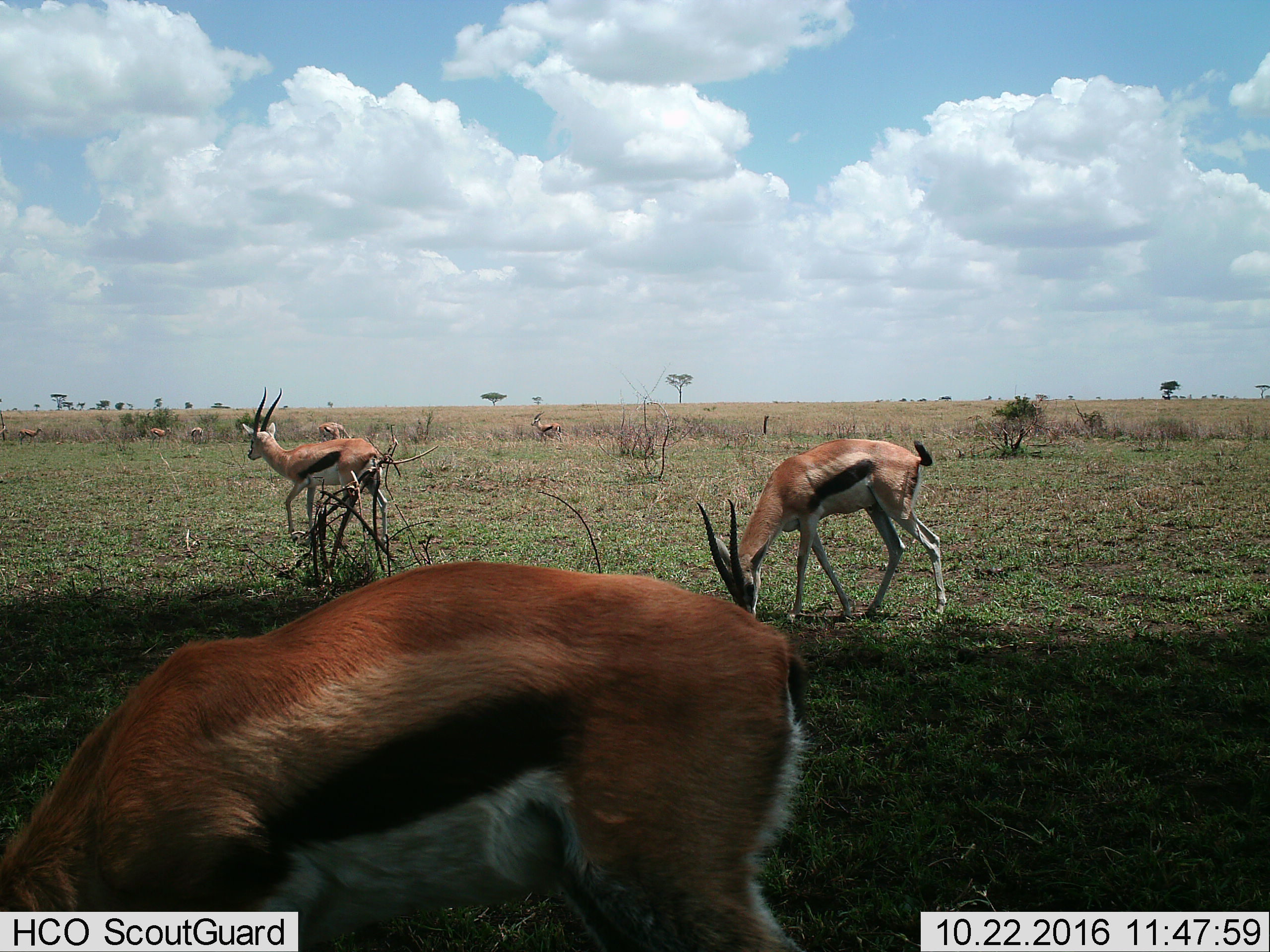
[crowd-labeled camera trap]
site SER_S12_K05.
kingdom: Animalia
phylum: Chordata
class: Mammalia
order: Artiodactyla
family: Bovidae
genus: Eudorcas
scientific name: Eudorcas thomsonii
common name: thomson's gazelle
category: gazellethomsons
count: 8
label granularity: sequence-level